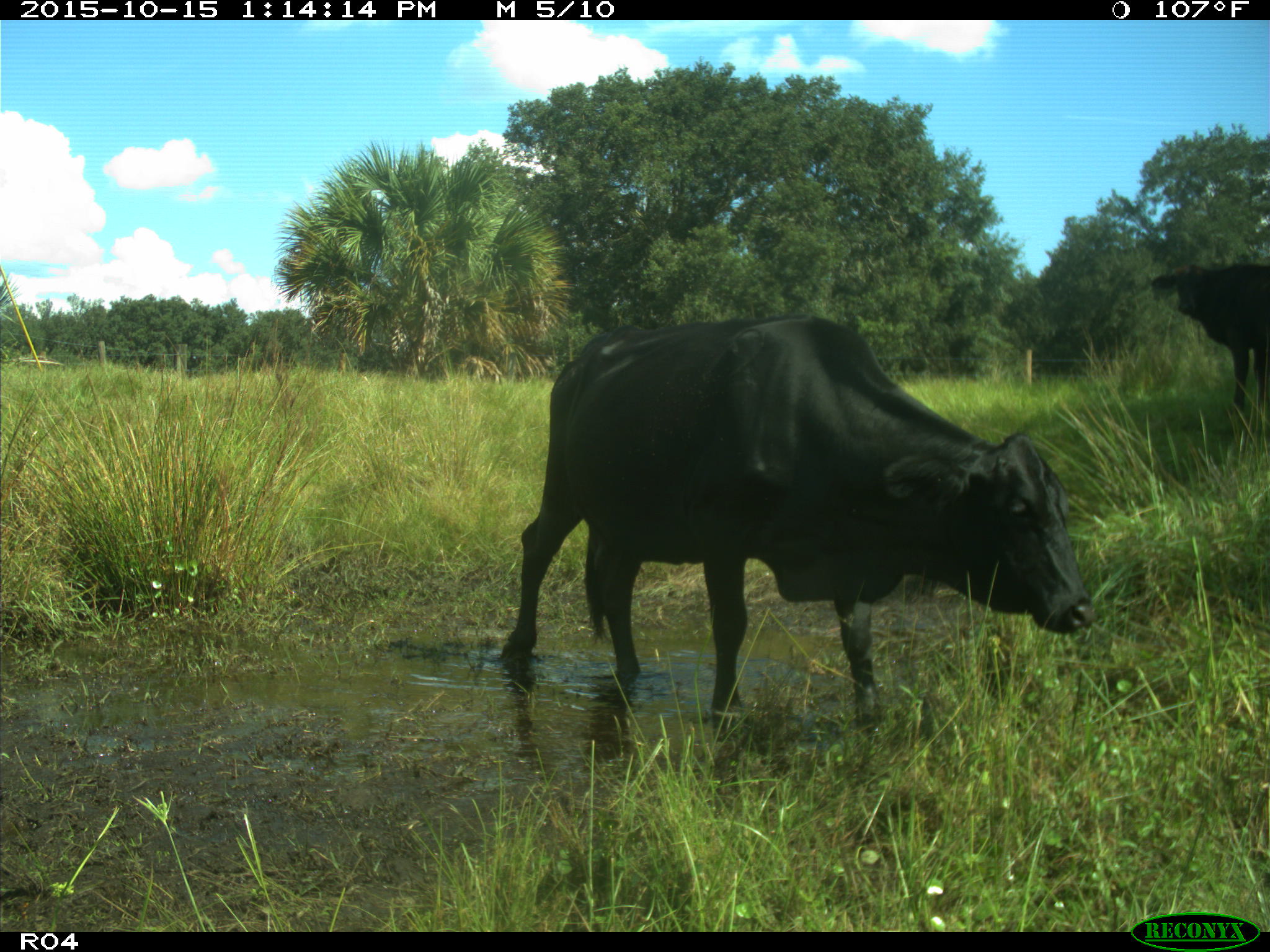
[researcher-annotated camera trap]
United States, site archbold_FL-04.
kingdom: Animalia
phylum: Chordata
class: Mammalia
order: Artiodactyla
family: Bovidae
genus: Bos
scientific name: Bos taurus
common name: domestic cow